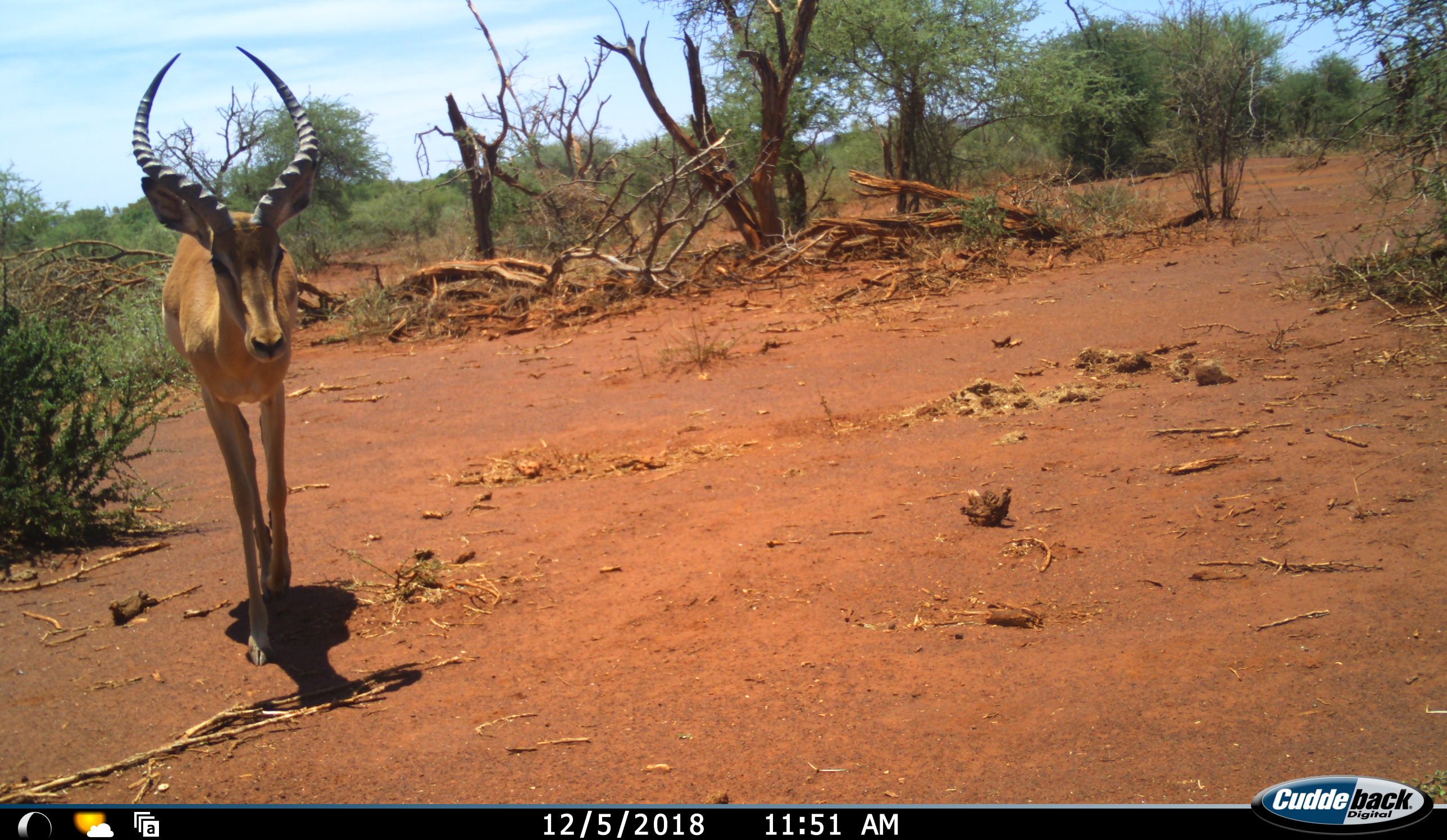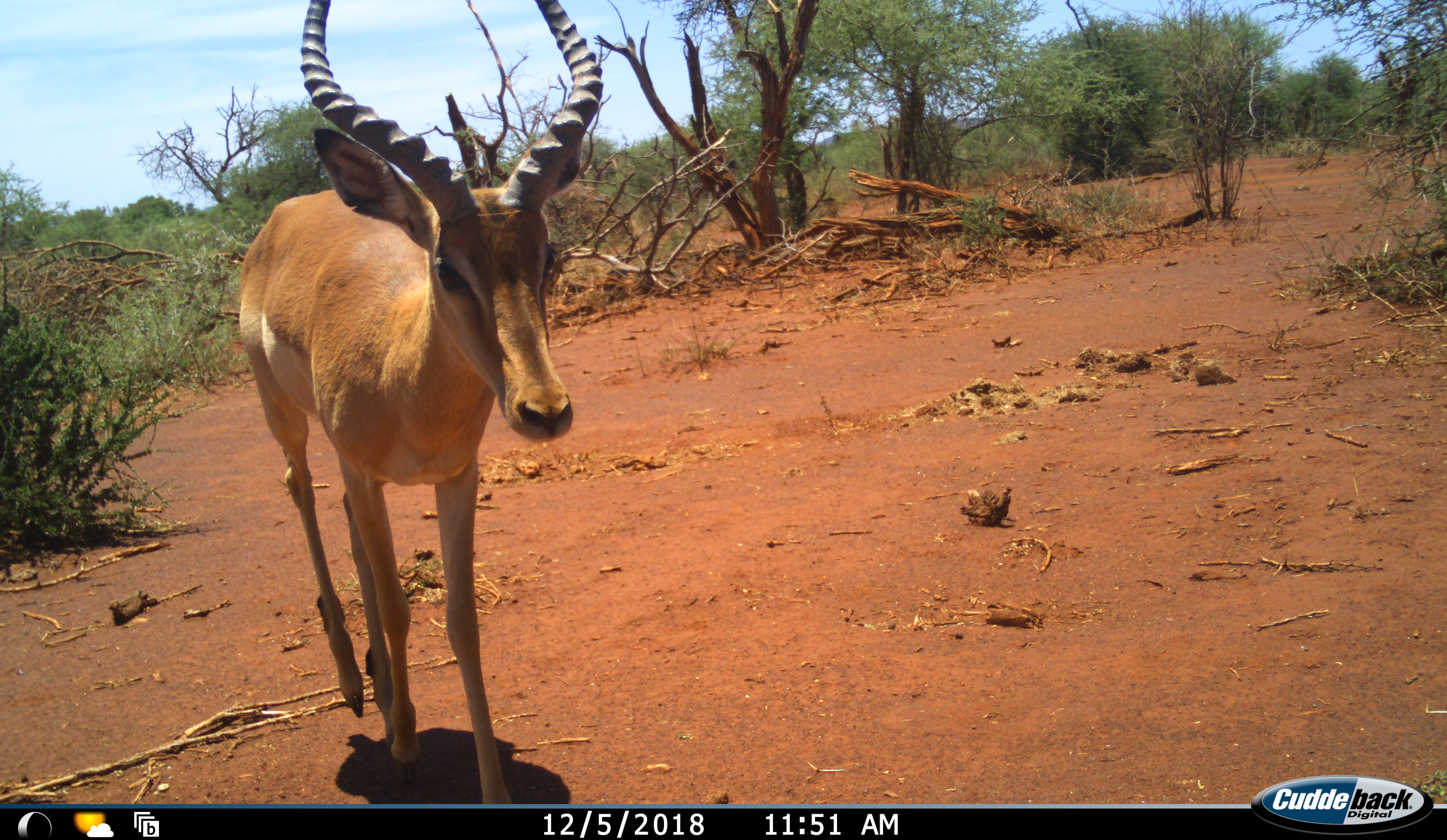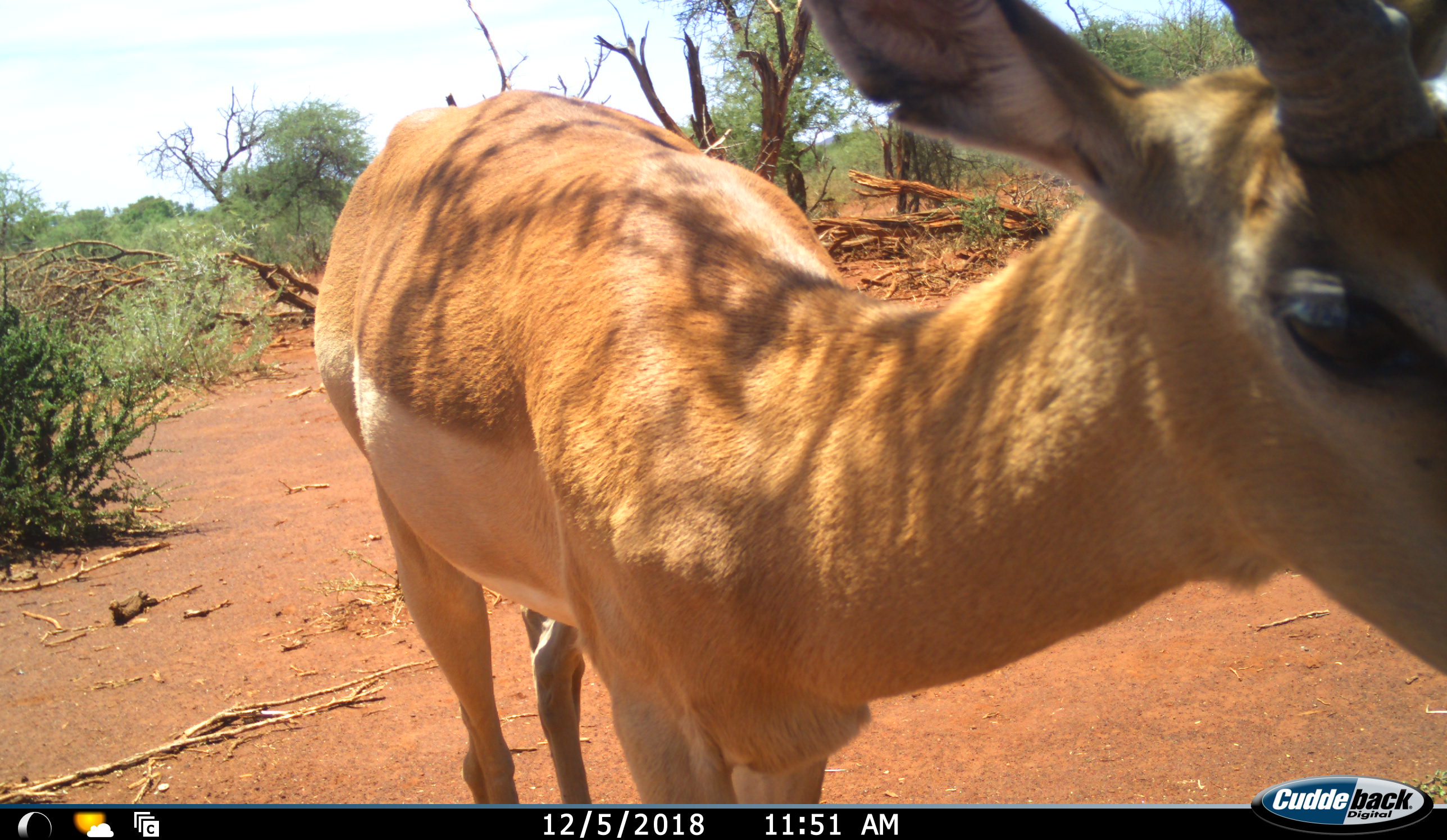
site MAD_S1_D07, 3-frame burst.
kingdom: Animalia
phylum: Chordata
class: Mammalia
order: Artiodactyla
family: Bovidae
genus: Aepyceros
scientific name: Aepyceros melampus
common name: impala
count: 1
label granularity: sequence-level